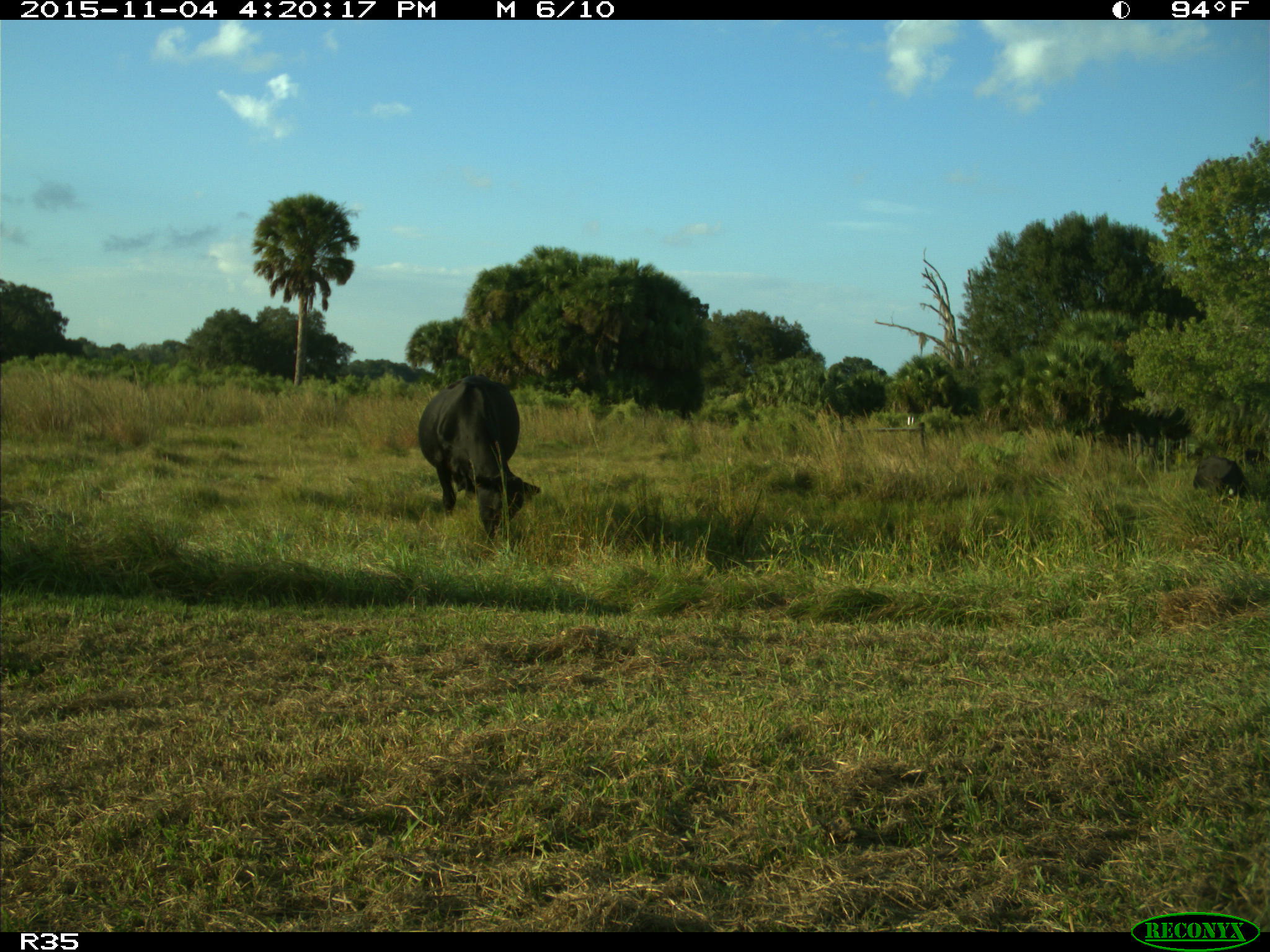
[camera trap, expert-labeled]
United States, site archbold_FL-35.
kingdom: Animalia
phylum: Chordata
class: Mammalia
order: Artiodactyla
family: Bovidae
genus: Bos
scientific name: Bos taurus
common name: domestic cow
Bos taurus (domestic cow).